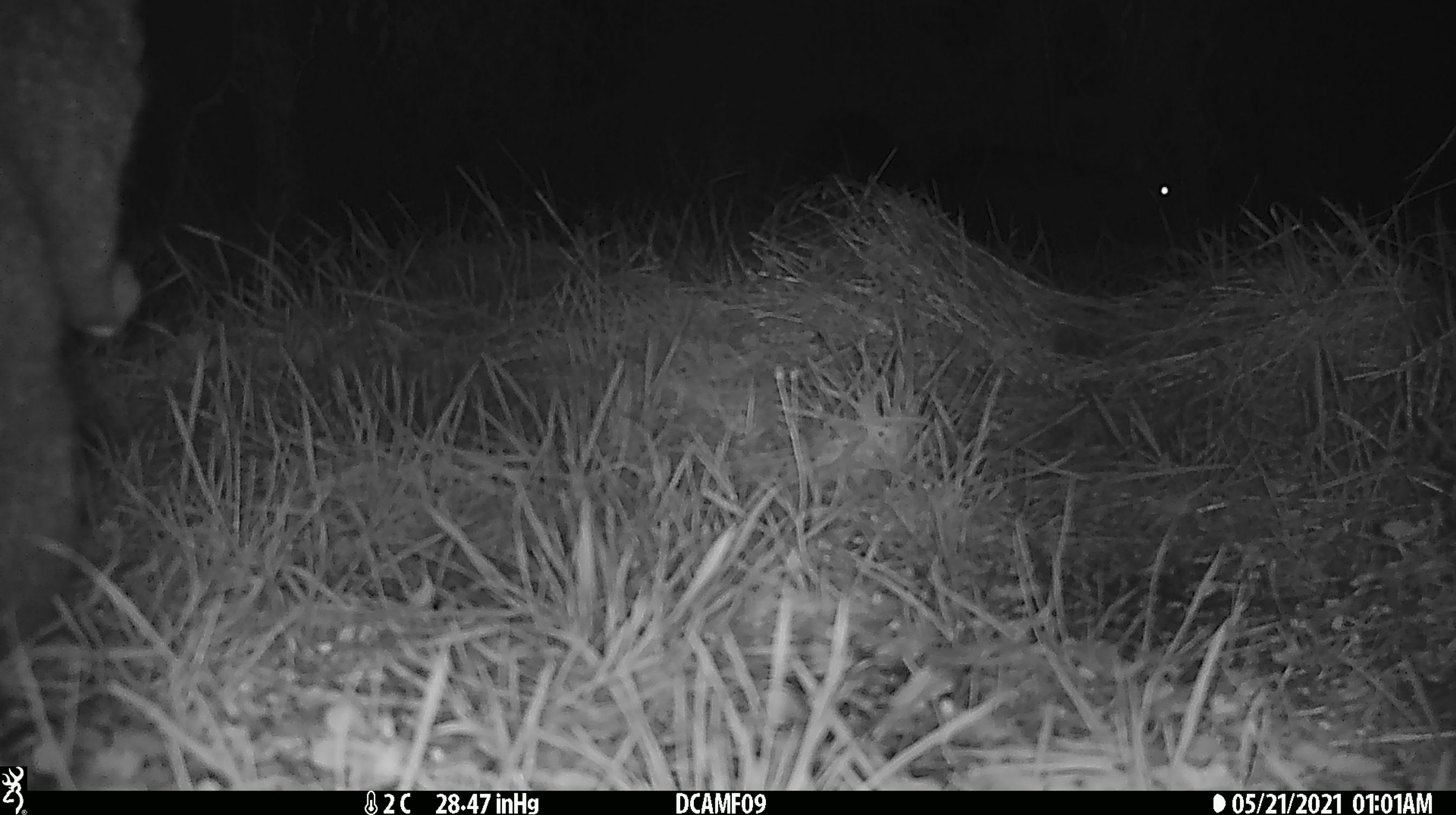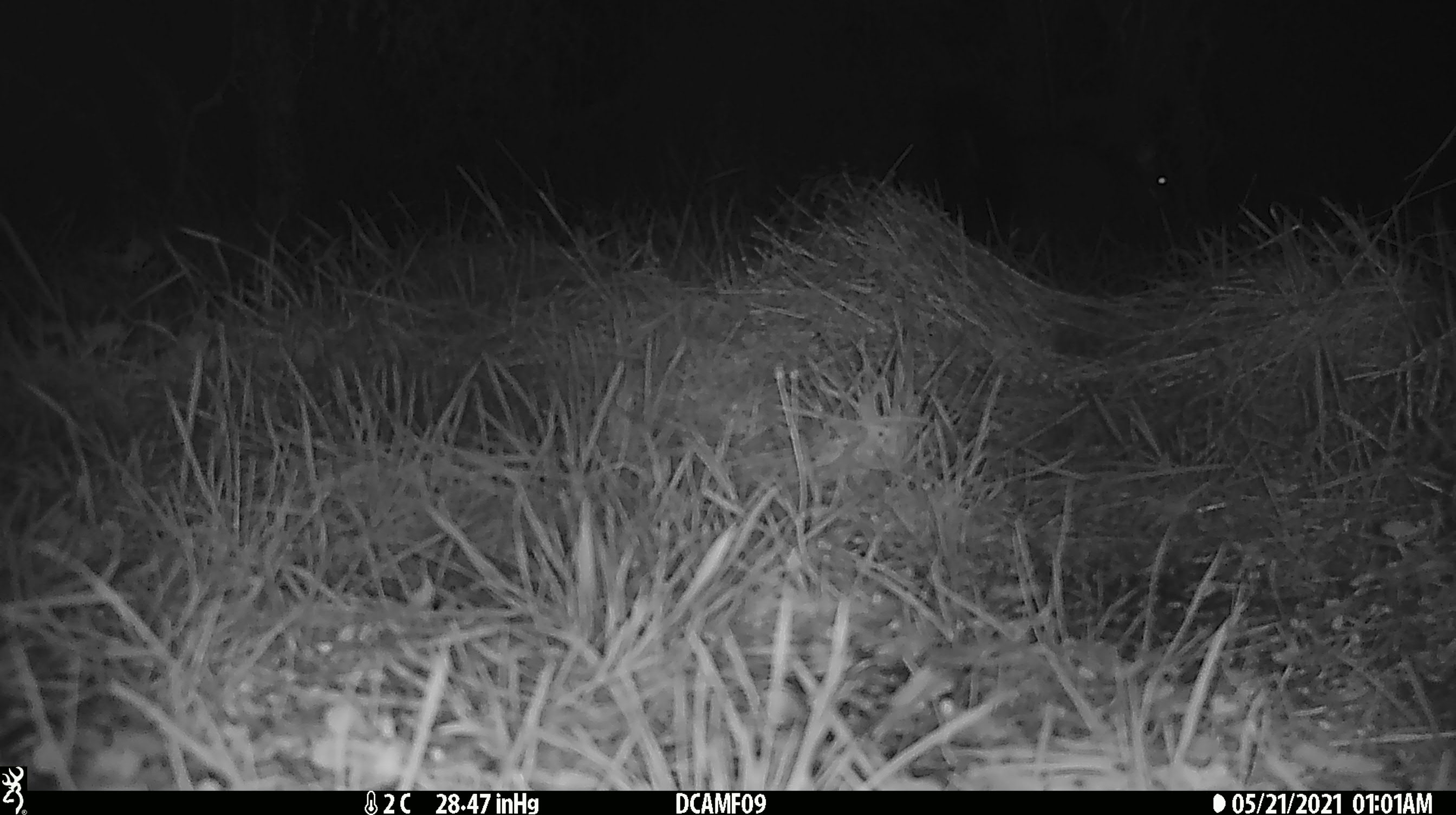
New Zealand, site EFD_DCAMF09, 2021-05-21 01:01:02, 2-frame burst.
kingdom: Animalia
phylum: Chordata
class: Mammalia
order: Diprotodontia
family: Phalangeridae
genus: Trichosurus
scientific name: Trichosurus vulpecula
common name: common brushtail possum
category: possum